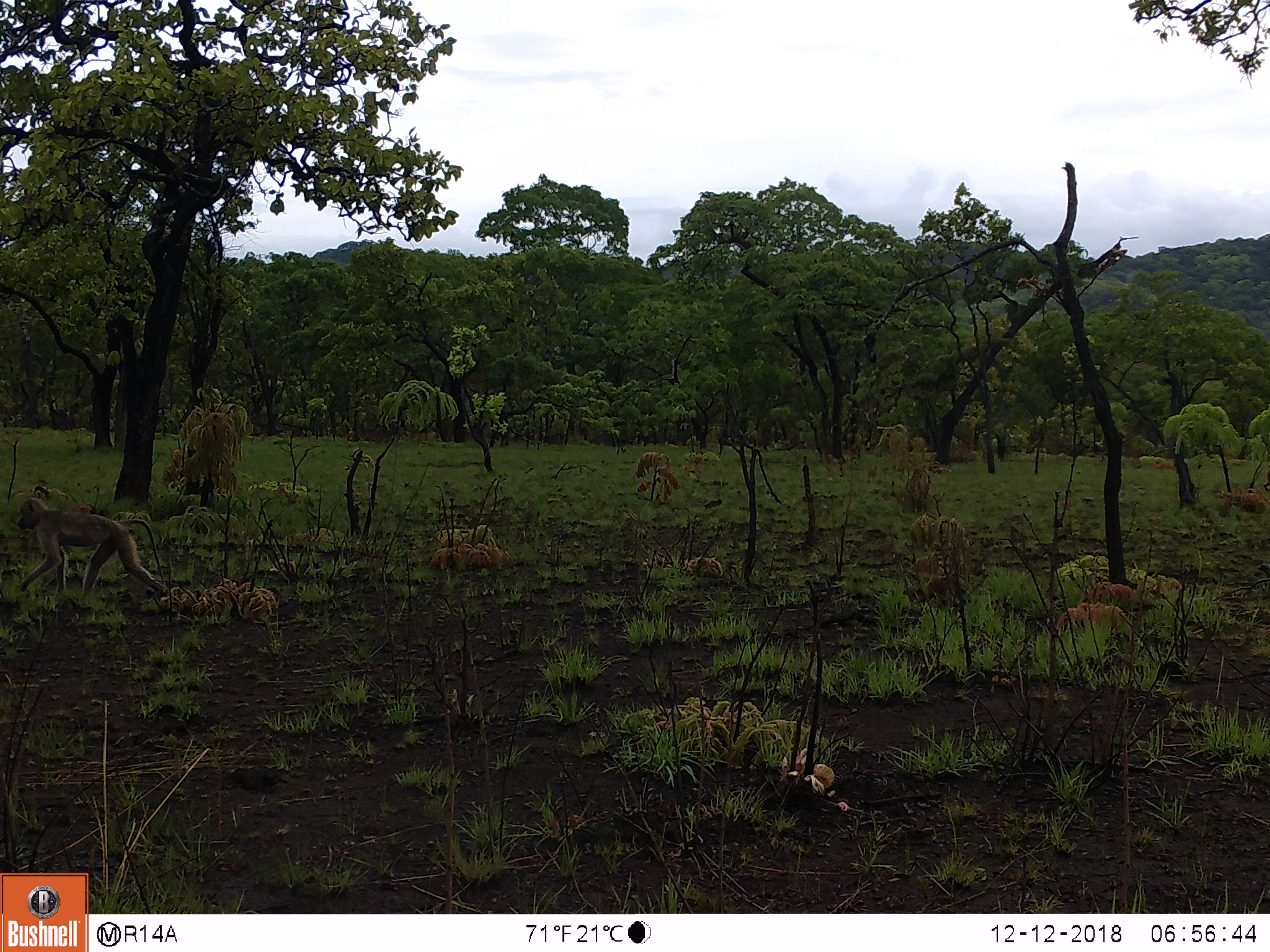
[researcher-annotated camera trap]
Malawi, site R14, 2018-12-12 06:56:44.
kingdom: Animalia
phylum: Chordata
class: Mammalia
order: Primates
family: Cercopithecidae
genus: Papio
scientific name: Papio cynocephalus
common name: yellow baboon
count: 1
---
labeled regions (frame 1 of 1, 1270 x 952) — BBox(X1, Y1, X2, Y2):
yellow baboon: BBox(10, 492, 175, 610)